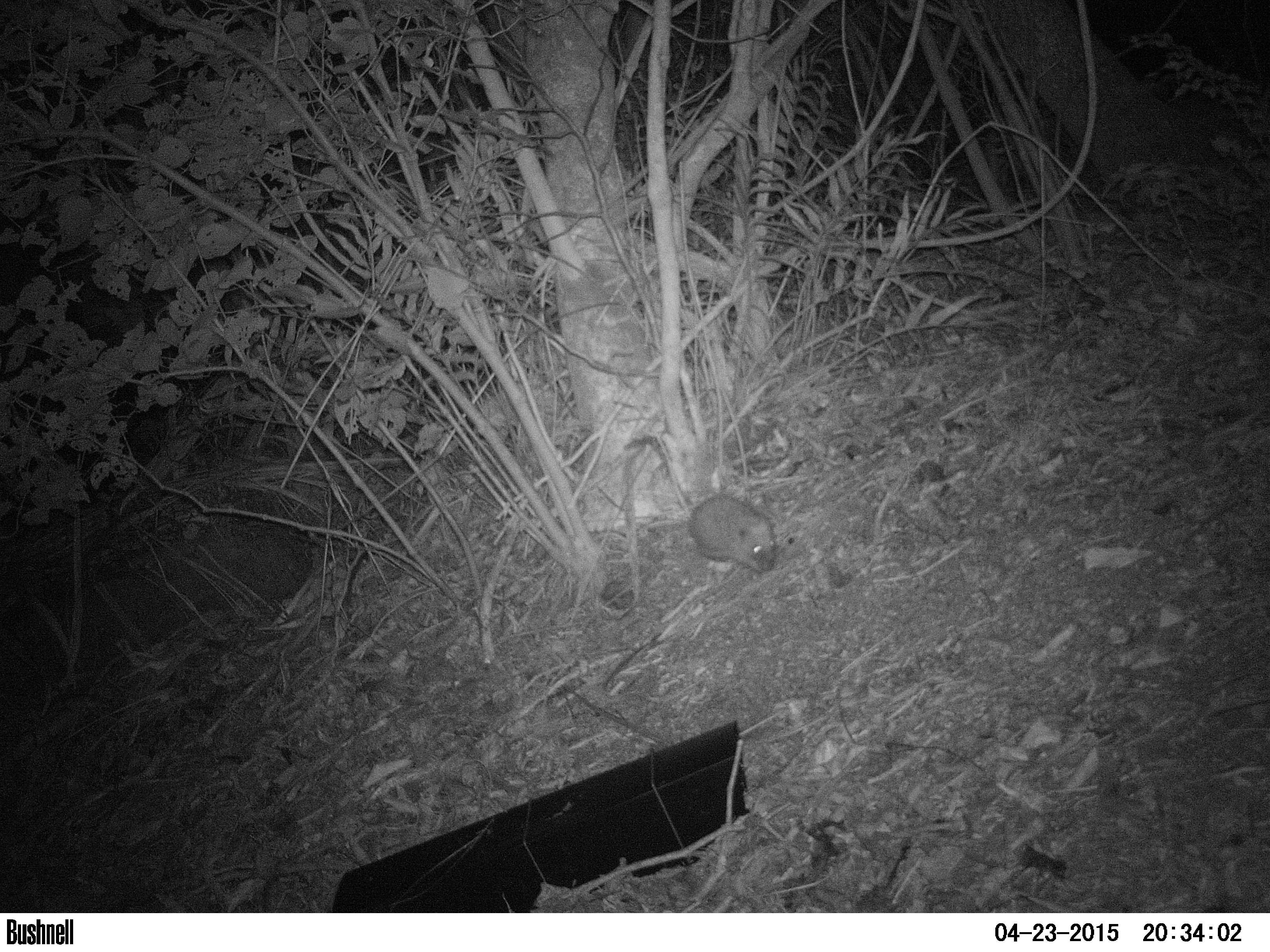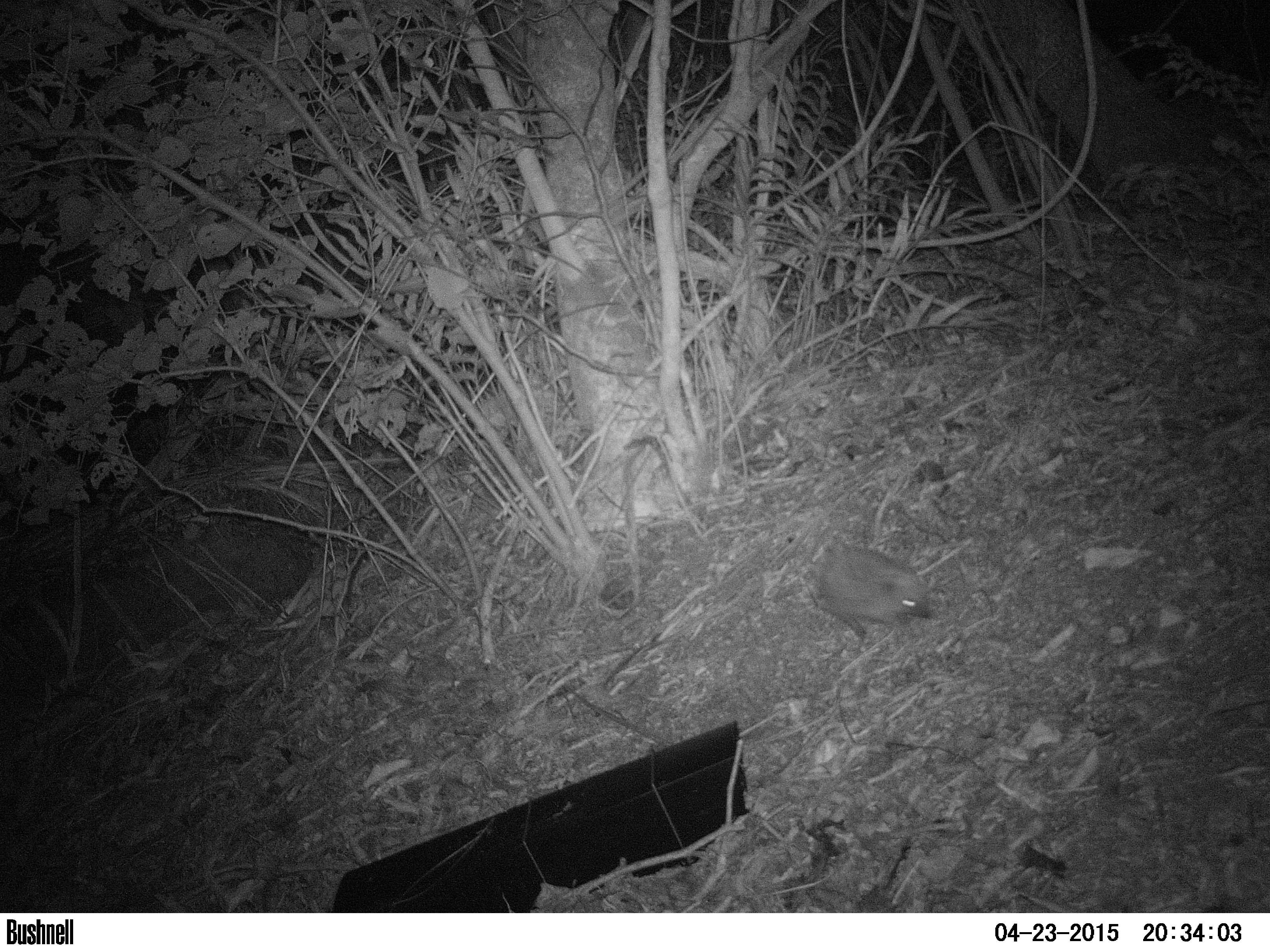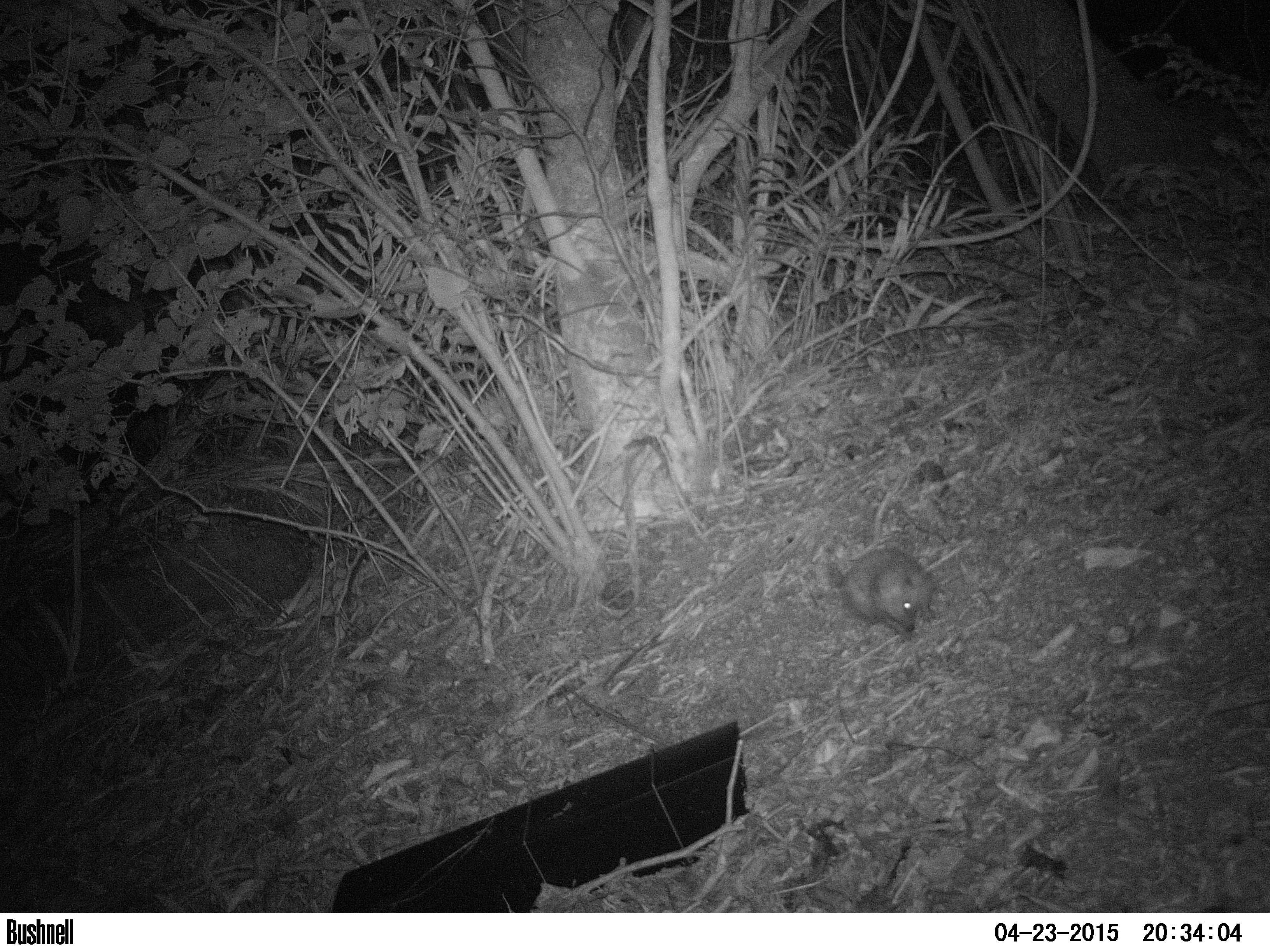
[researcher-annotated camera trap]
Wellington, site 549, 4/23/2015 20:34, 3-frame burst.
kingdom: Animalia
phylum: Chordata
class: Mammalia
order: Eulipotyphla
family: Erinaceidae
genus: Erinaceus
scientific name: Erinaceus europaeus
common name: hedgehog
Hedgehog (Erinaceus europaeus).